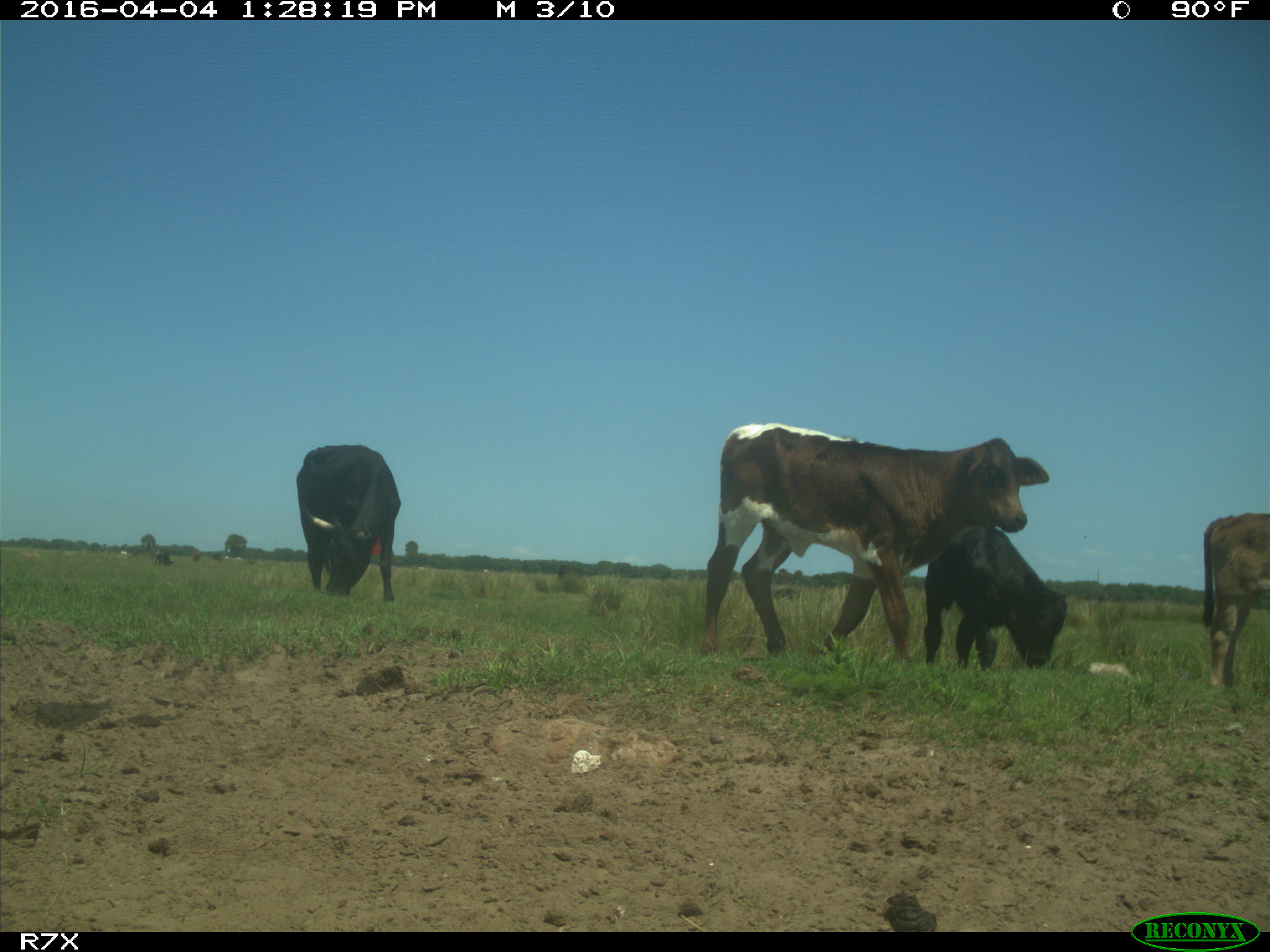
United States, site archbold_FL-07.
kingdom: Animalia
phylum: Chordata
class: Mammalia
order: Artiodactyla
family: Bovidae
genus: Bos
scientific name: Bos taurus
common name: domestic cow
Bos taurus (domestic cow).